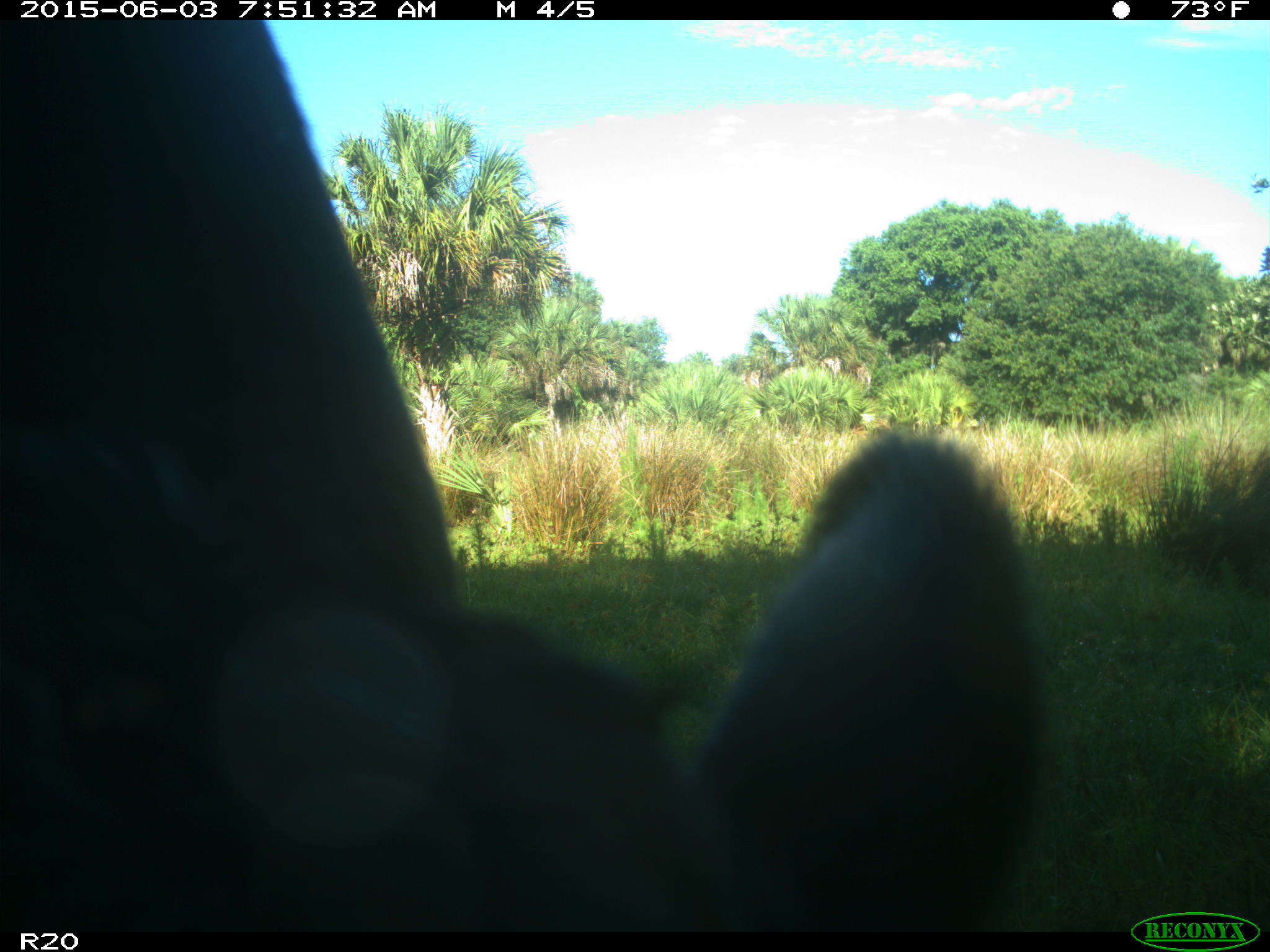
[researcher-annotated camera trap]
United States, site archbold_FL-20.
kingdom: Animalia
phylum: Chordata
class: Mammalia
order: Artiodactyla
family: Bovidae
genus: Bos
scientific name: Bos taurus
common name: domestic cow